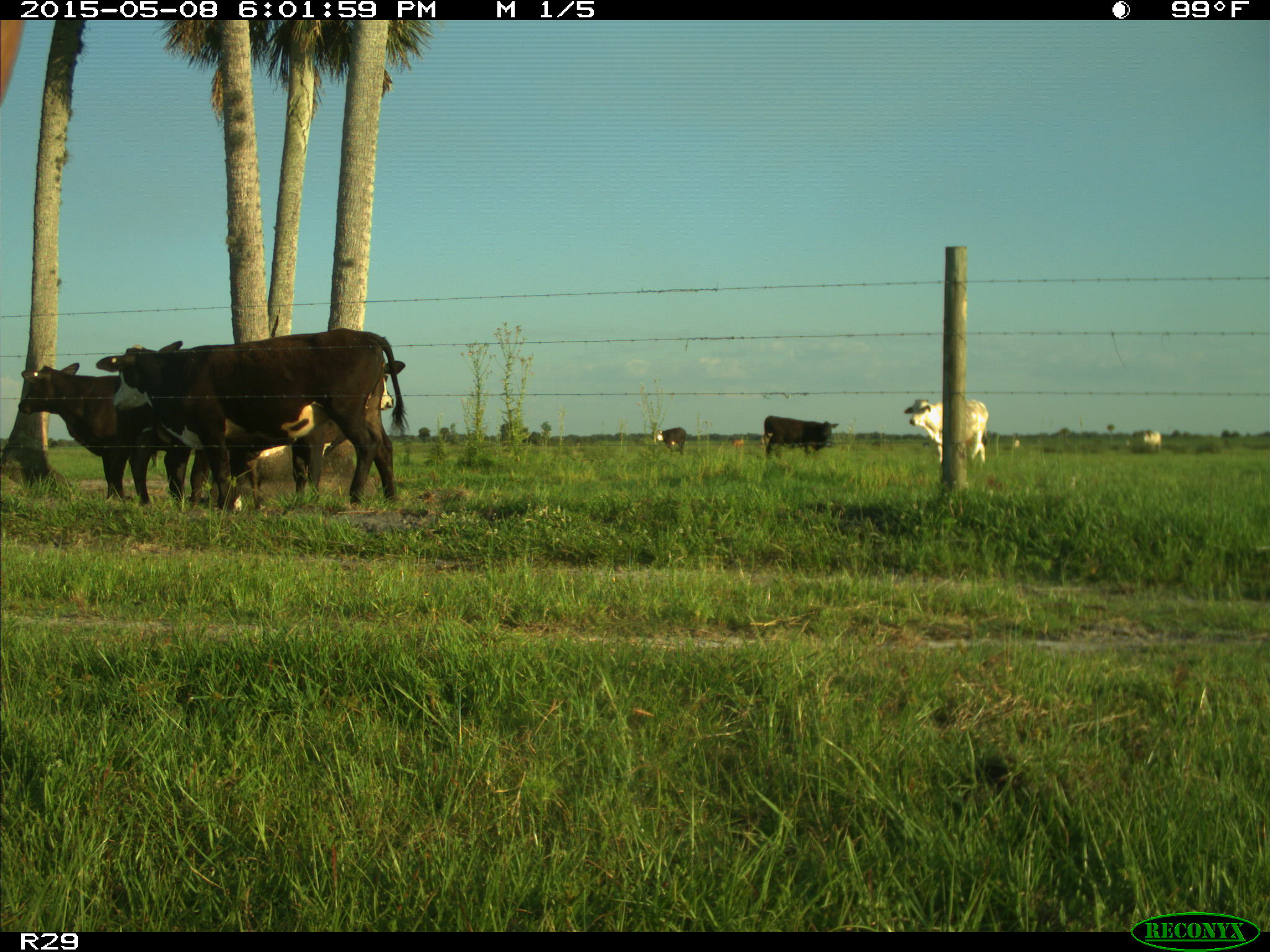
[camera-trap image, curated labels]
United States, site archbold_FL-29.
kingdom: Animalia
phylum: Chordata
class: Mammalia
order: Artiodactyla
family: Bovidae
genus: Bos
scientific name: Bos taurus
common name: domestic cow